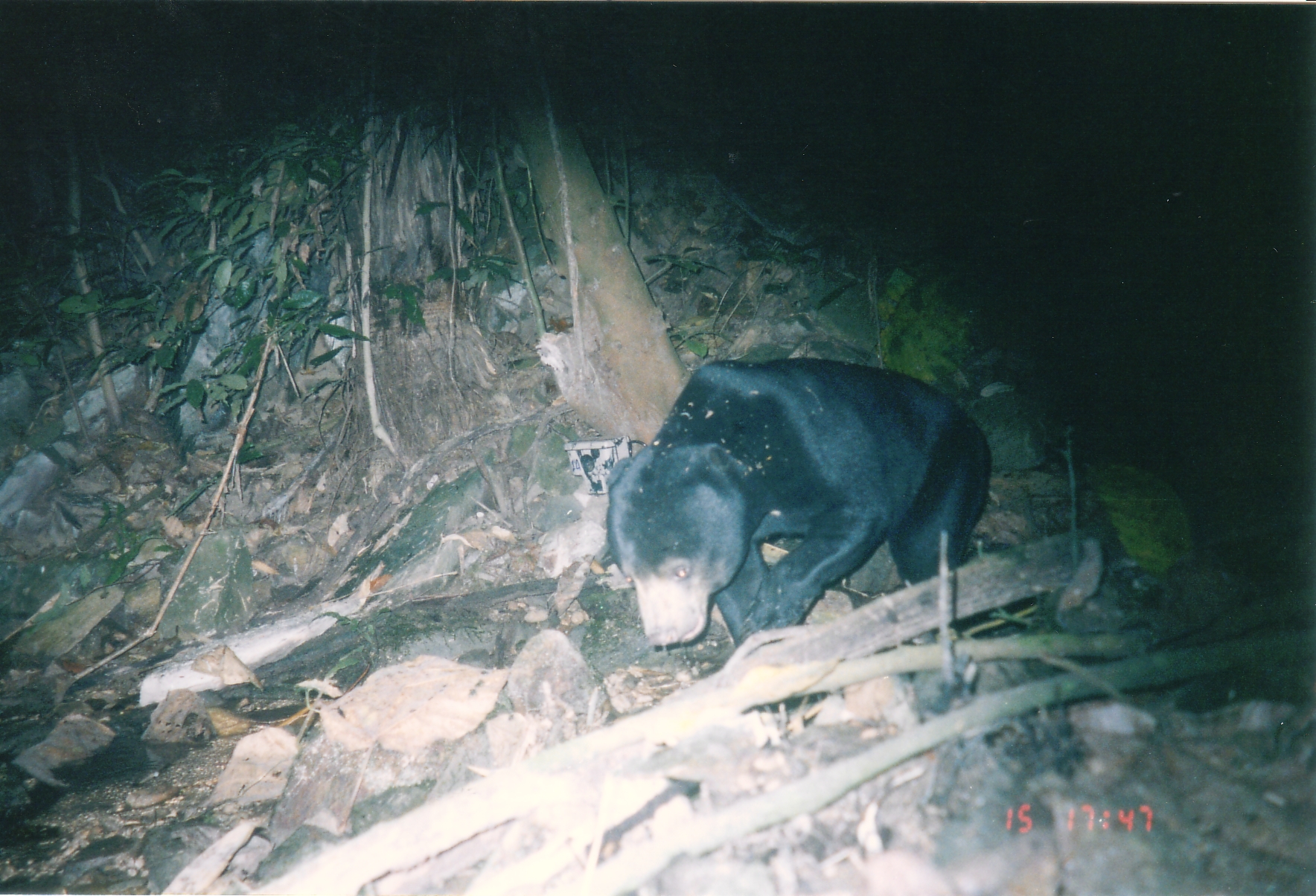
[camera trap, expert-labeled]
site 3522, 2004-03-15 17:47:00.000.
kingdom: Animalia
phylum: Chordata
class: Mammalia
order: Carnivora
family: Ursidae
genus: Helarctos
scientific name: Helarctos malayanus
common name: sun bear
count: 1